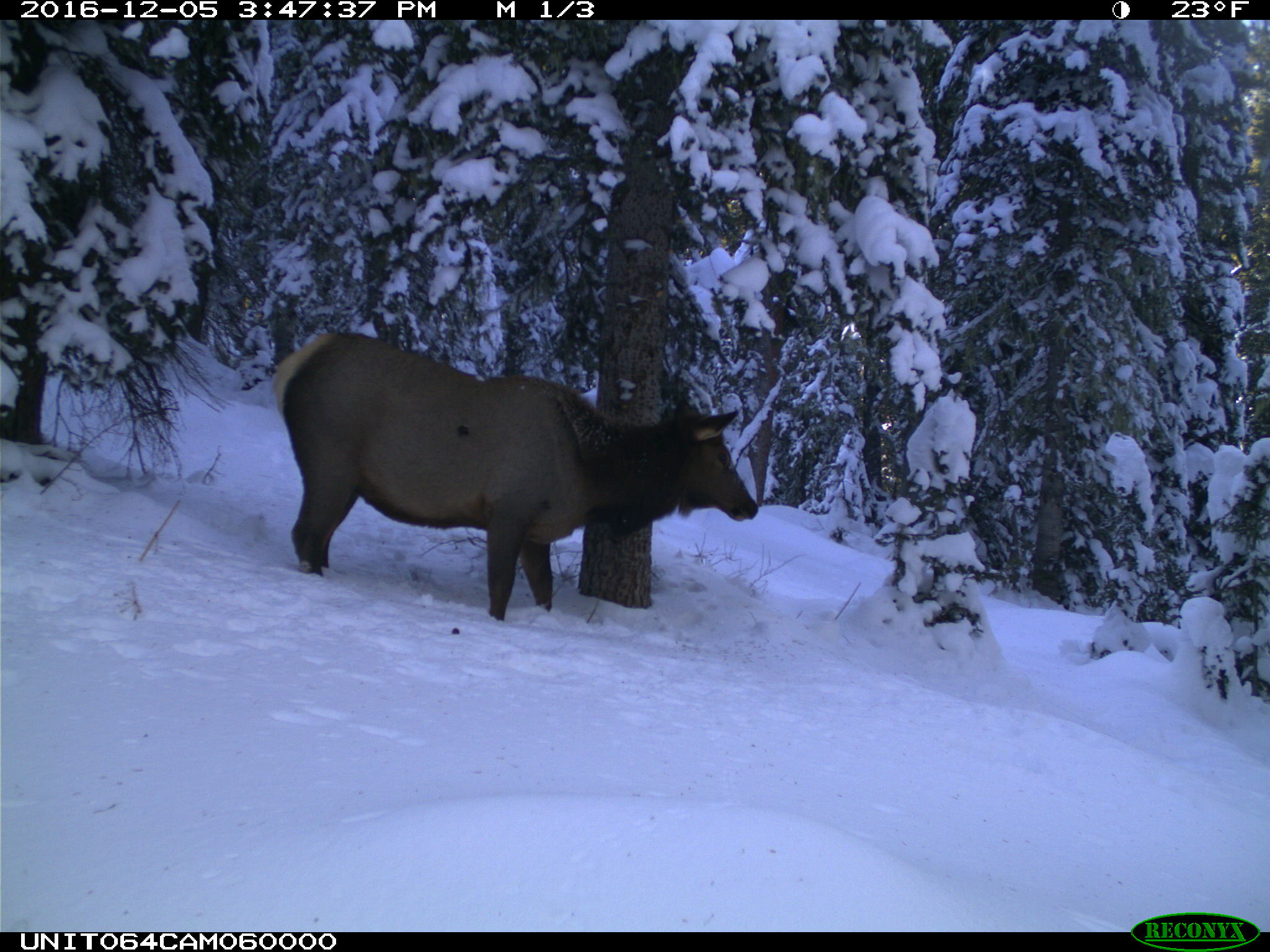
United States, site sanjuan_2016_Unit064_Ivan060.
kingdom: Animalia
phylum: Chordata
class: Mammalia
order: Artiodactyla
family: Cervidae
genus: Cervus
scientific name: Cervus elaphus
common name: red deer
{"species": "Cervus elaphus (red deer)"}